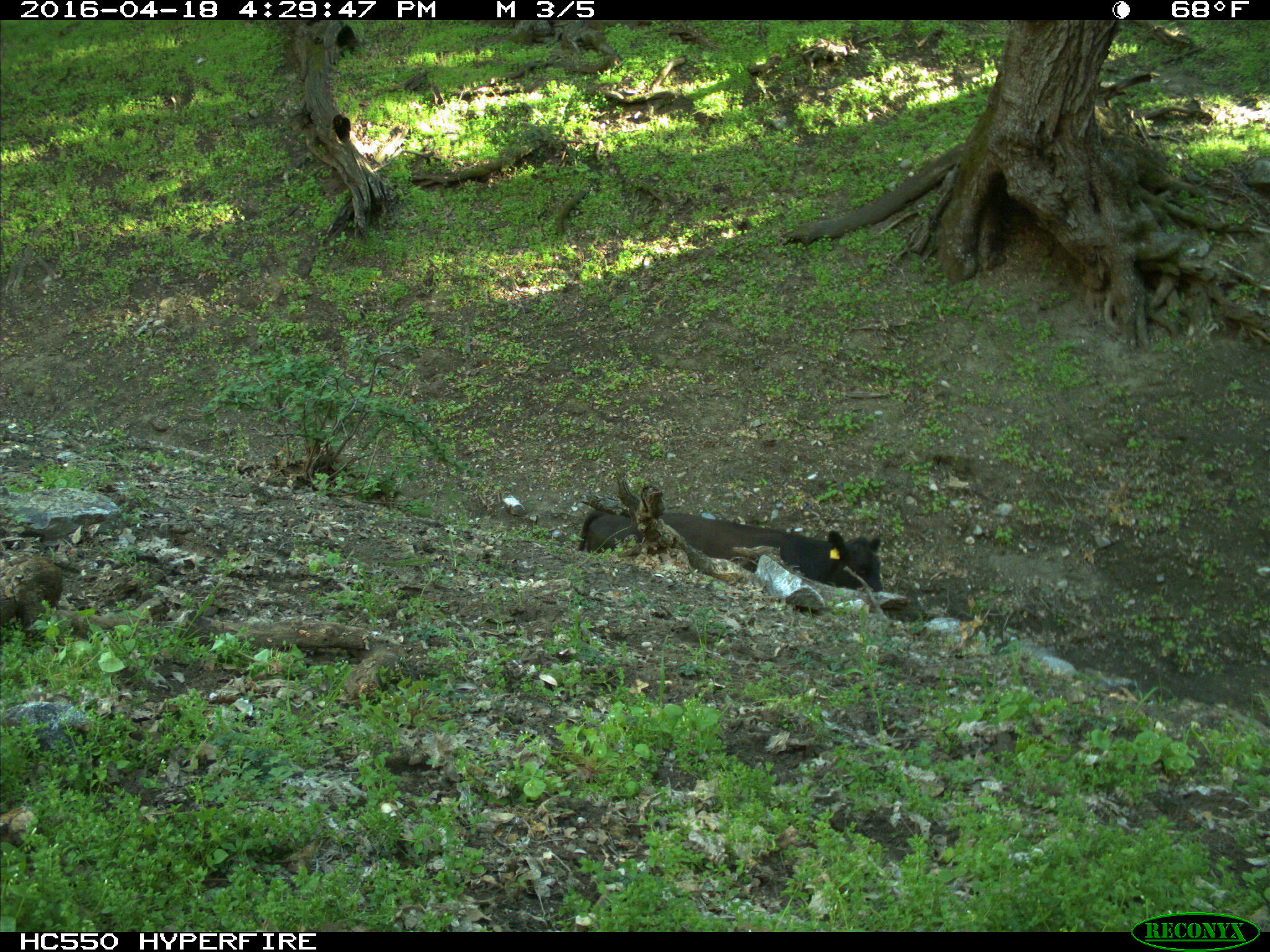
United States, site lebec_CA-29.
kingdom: Animalia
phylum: Chordata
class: Mammalia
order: Artiodactyla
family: Bovidae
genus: Bos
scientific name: Bos taurus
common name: domestic cow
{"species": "Bos taurus (domestic cow)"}